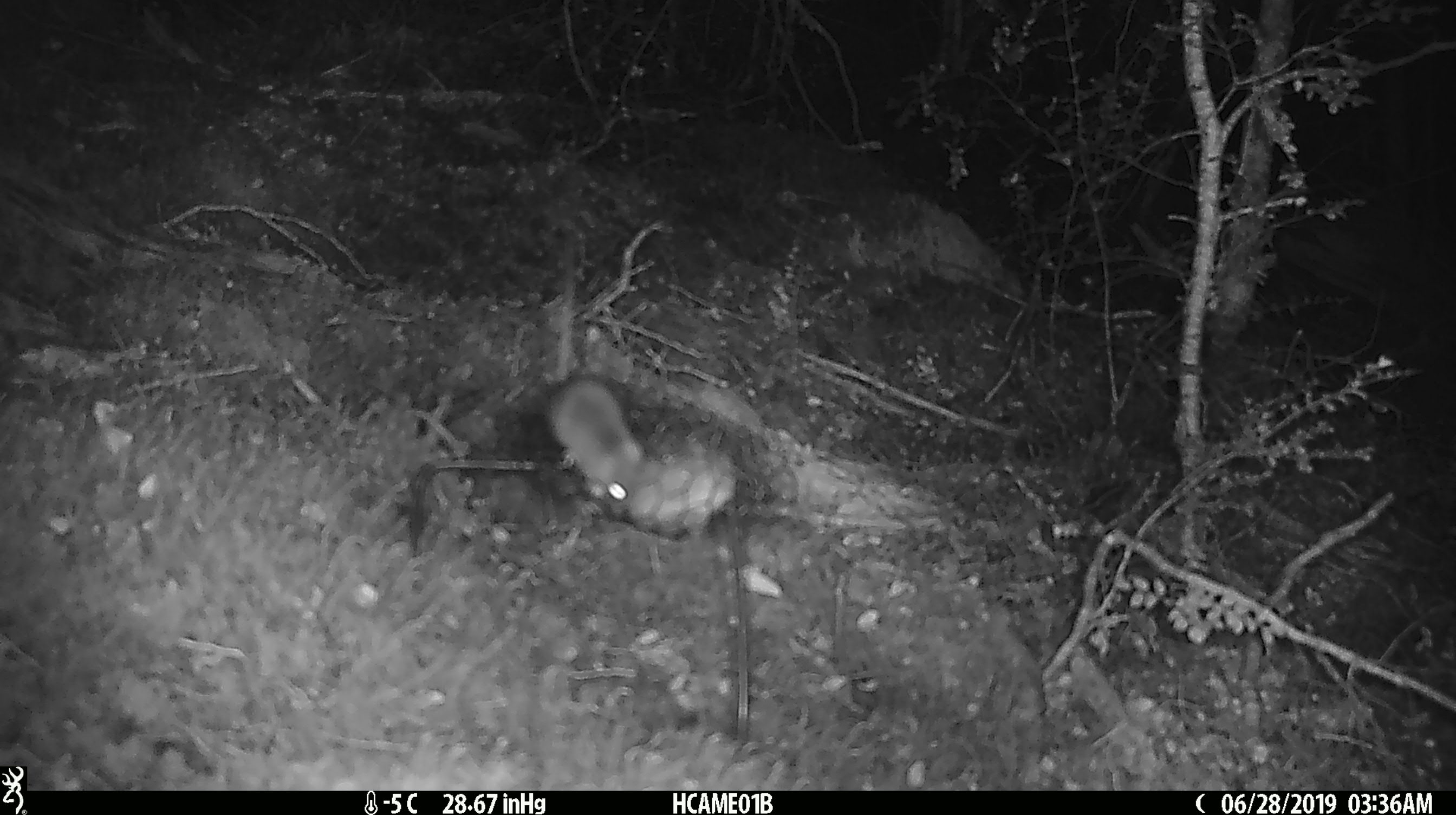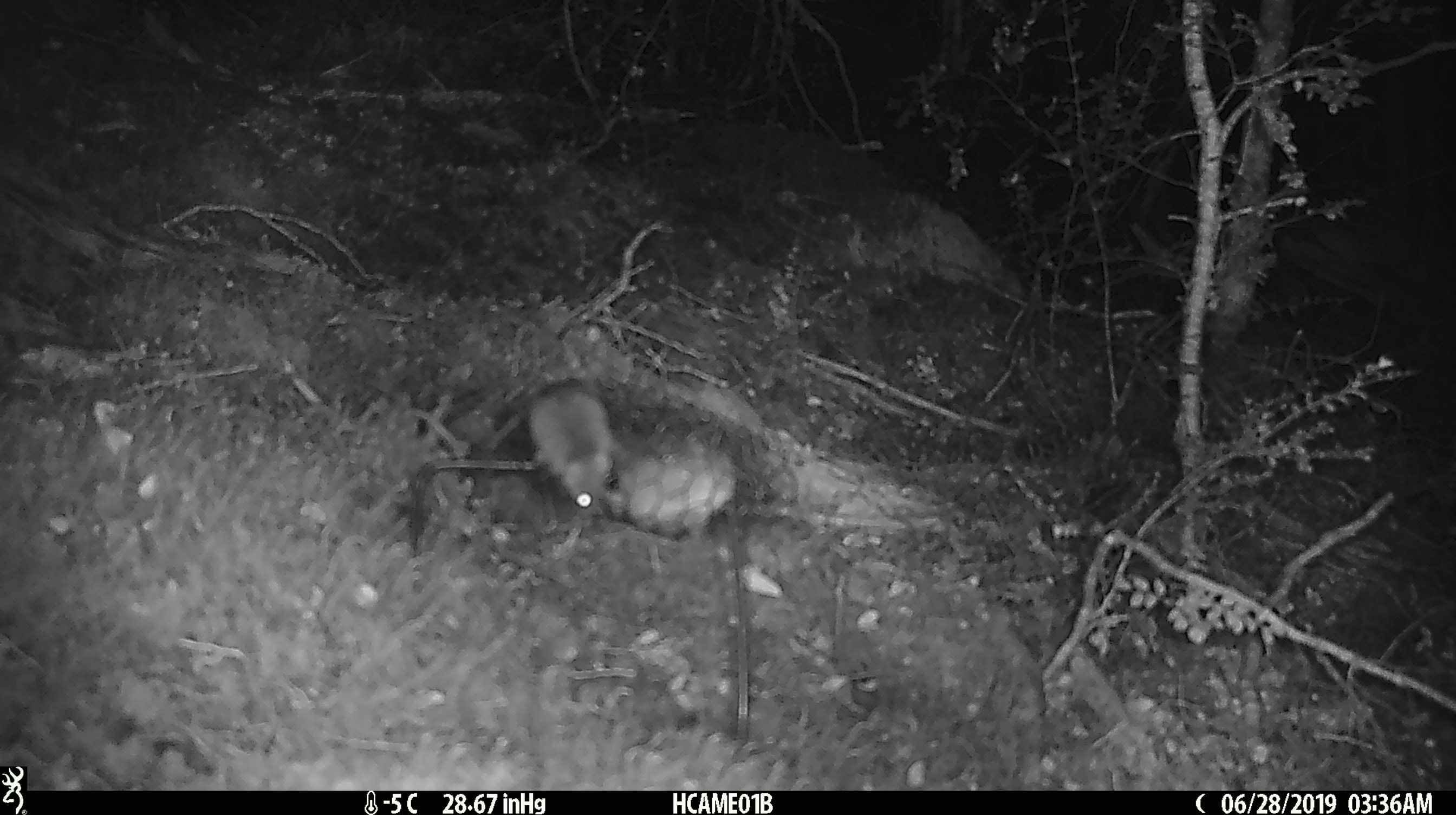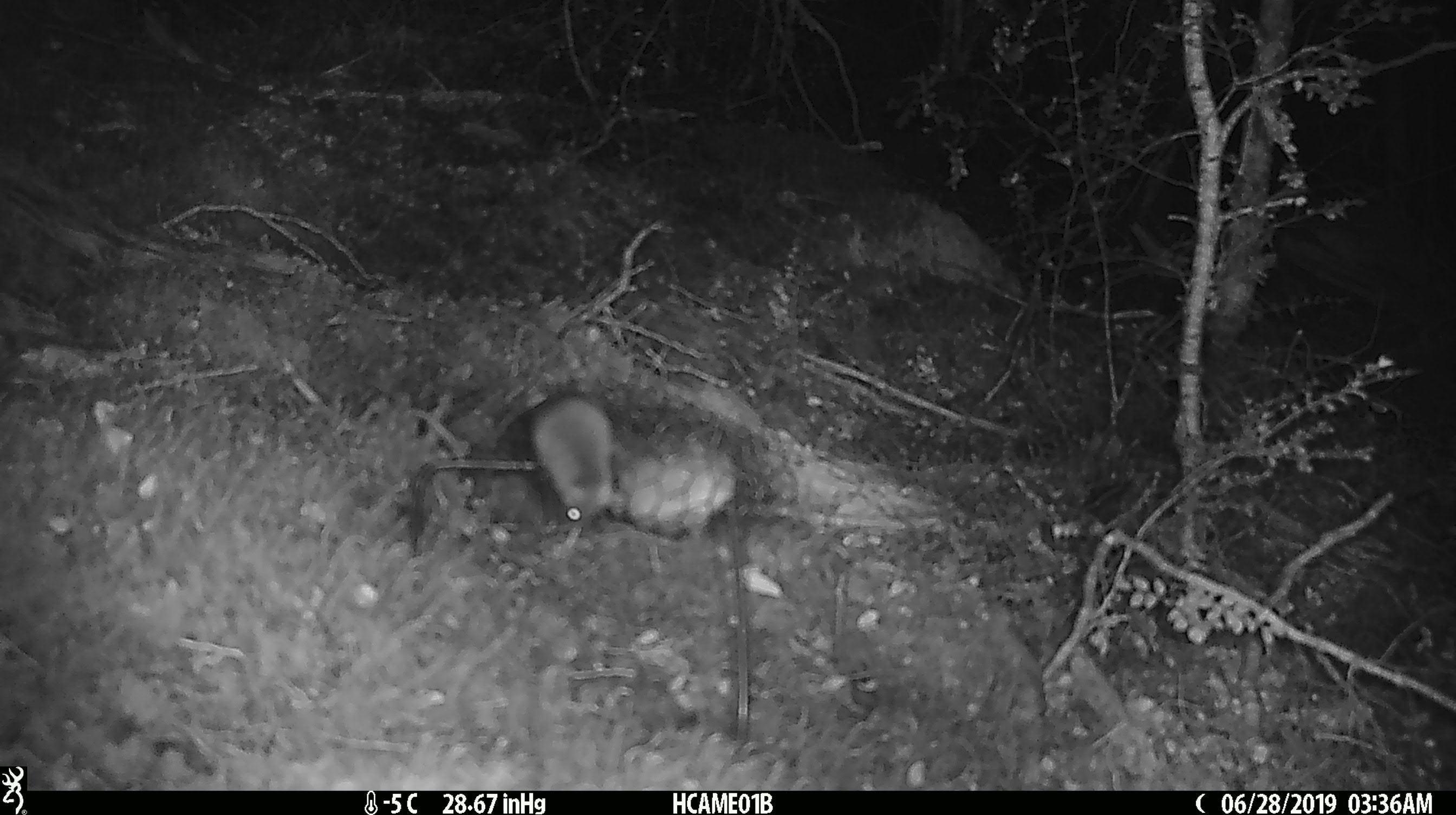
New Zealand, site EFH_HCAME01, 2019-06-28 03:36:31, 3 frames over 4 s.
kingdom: Animalia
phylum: Chordata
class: Mammalia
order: Rodentia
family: Muridae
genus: Mus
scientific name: Mus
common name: mouse